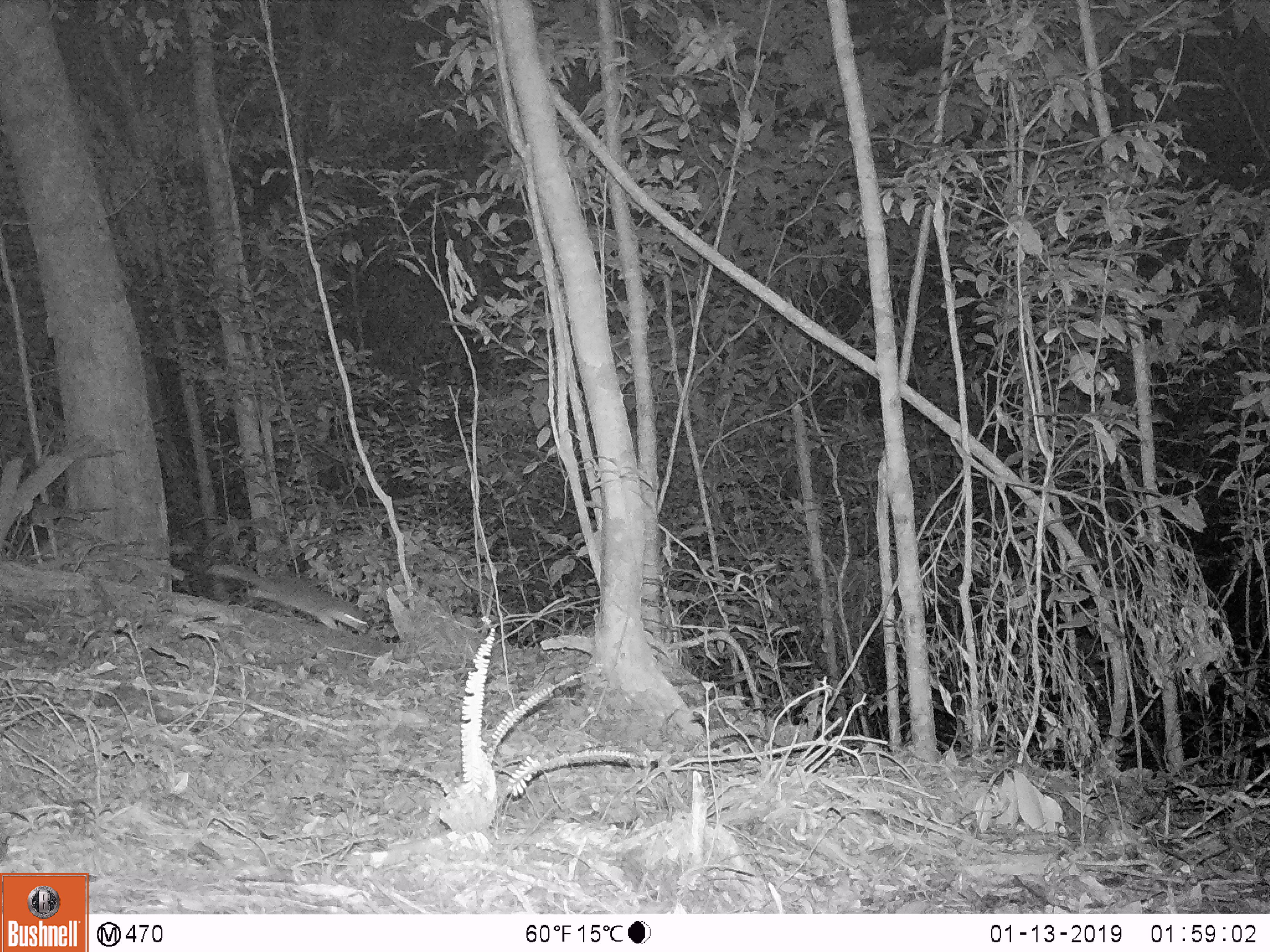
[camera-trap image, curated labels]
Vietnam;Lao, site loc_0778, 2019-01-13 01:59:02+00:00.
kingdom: Animalia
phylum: Chordata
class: Mammalia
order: Carnivora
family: Mustelidae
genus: Melogale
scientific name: Melogale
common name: ferret badger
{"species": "ferret badger (Melogale)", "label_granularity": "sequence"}